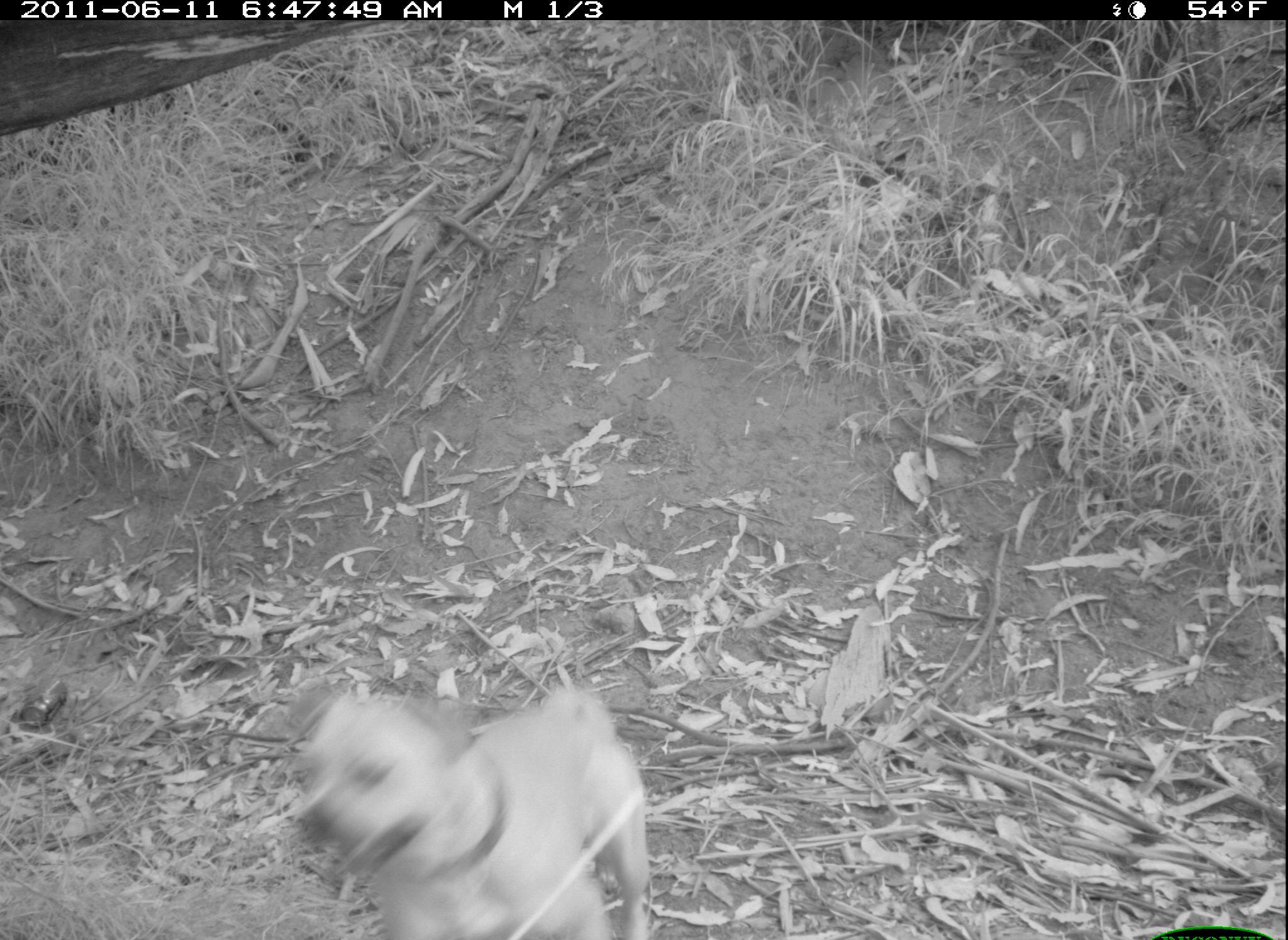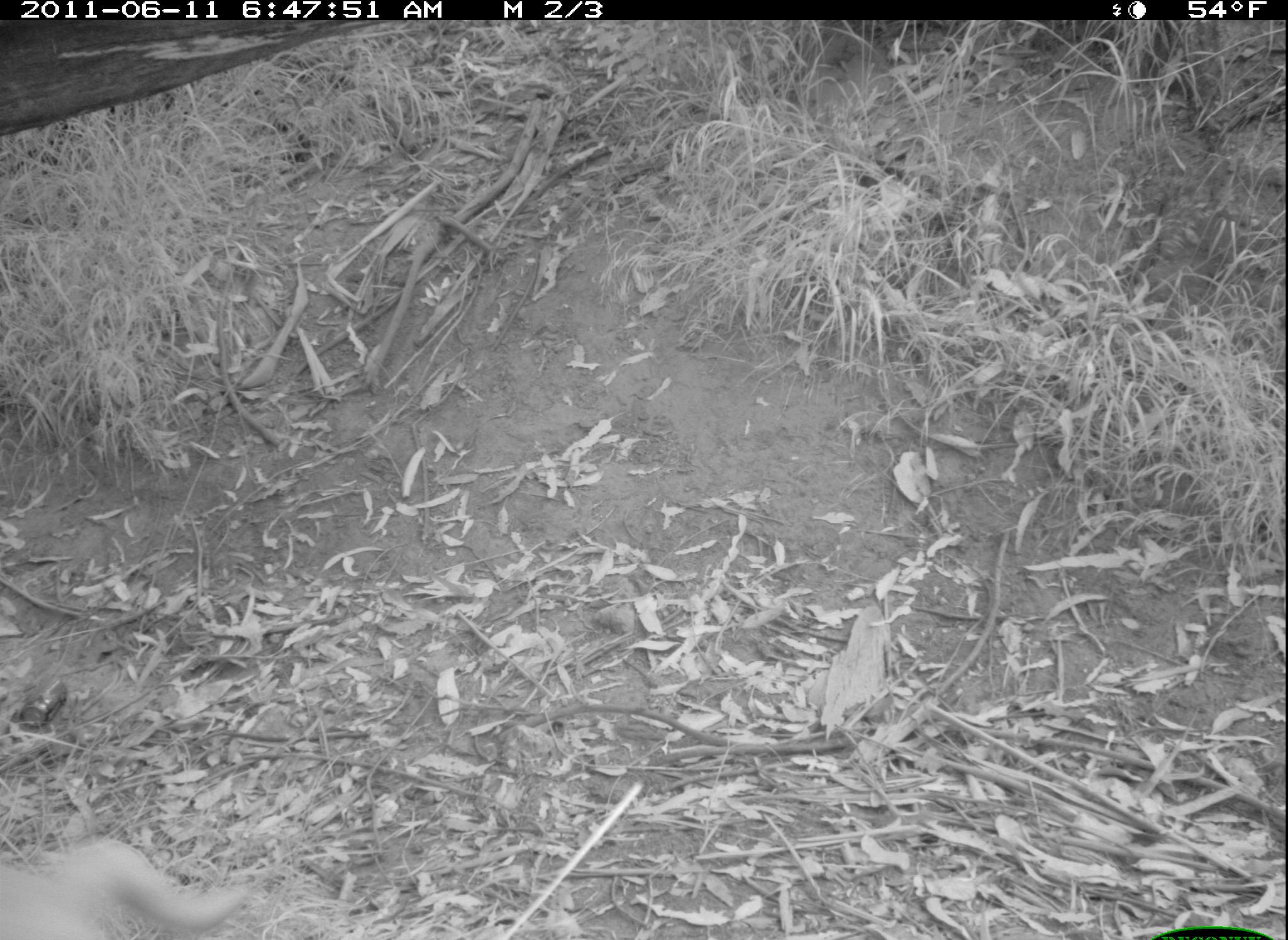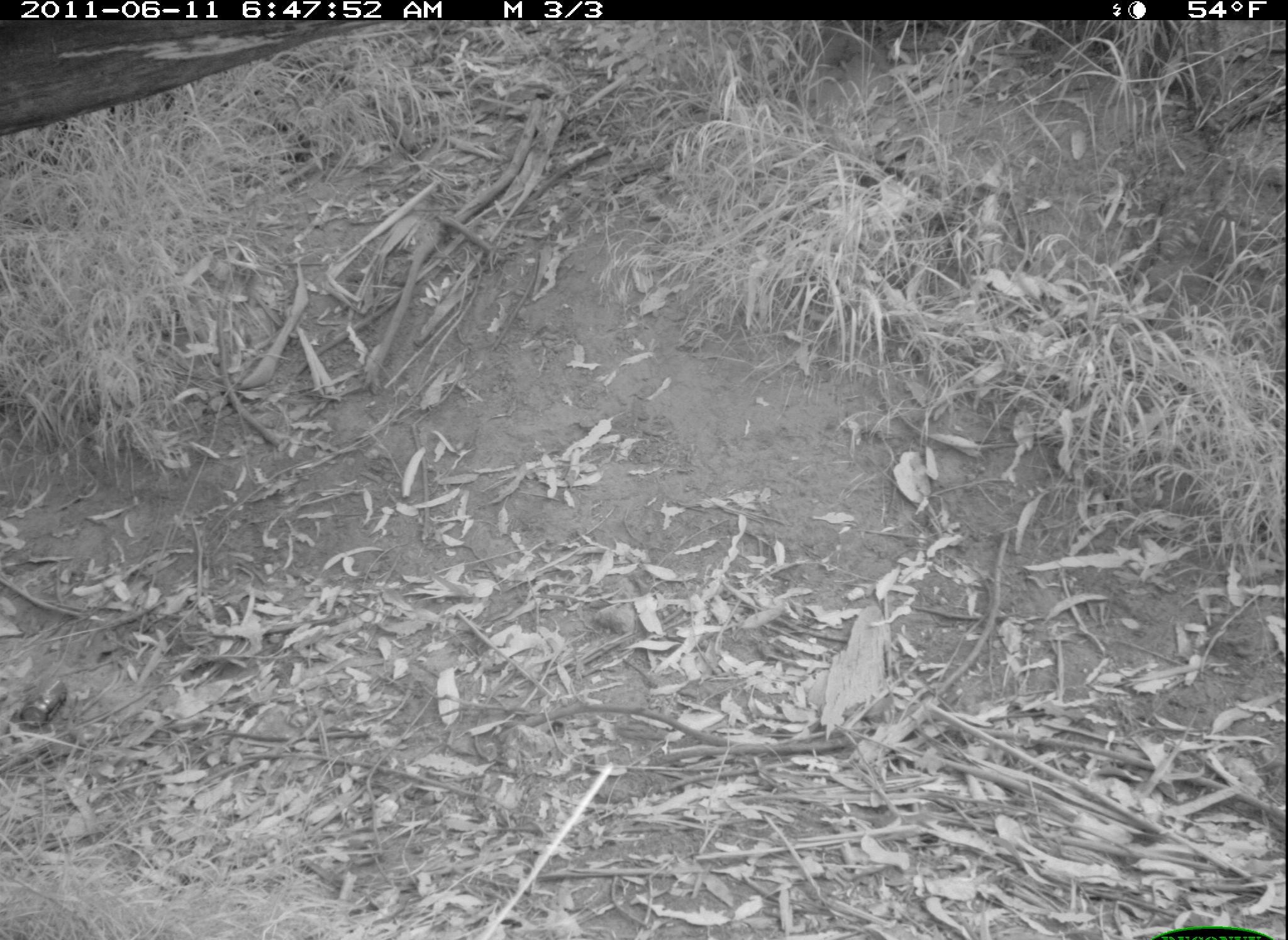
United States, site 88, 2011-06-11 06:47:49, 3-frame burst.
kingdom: Animalia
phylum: Chordata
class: Mammalia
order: Carnivora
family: Canidae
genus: Canis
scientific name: Canis familiaris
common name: domestic dog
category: dog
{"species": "dog (domestic dog) (Canis familiaris)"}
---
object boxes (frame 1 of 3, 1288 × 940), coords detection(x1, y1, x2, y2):
dog: detection(280, 667, 668, 940)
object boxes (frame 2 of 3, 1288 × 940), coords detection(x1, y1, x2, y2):
dog: detection(5, 788, 261, 940)